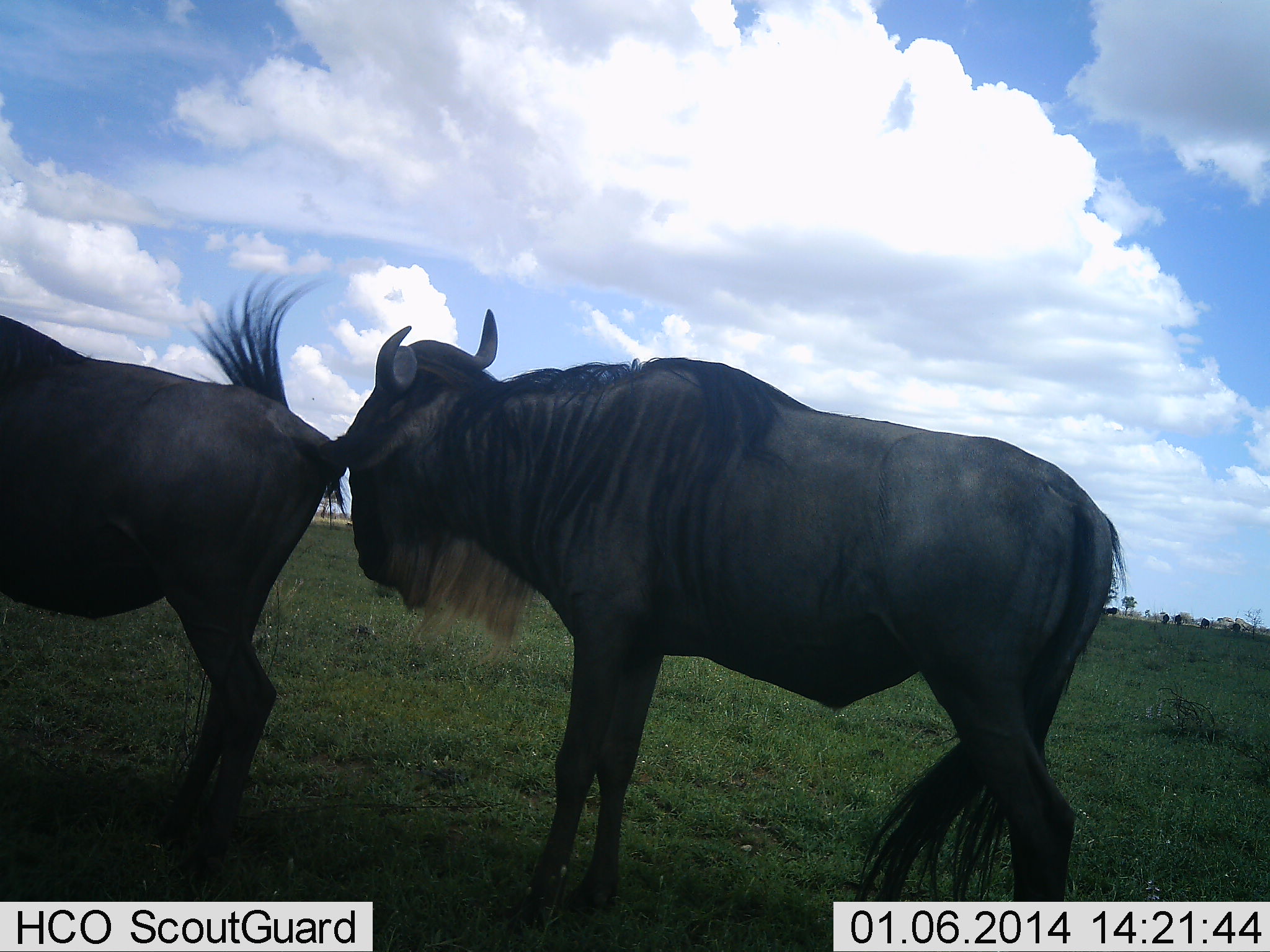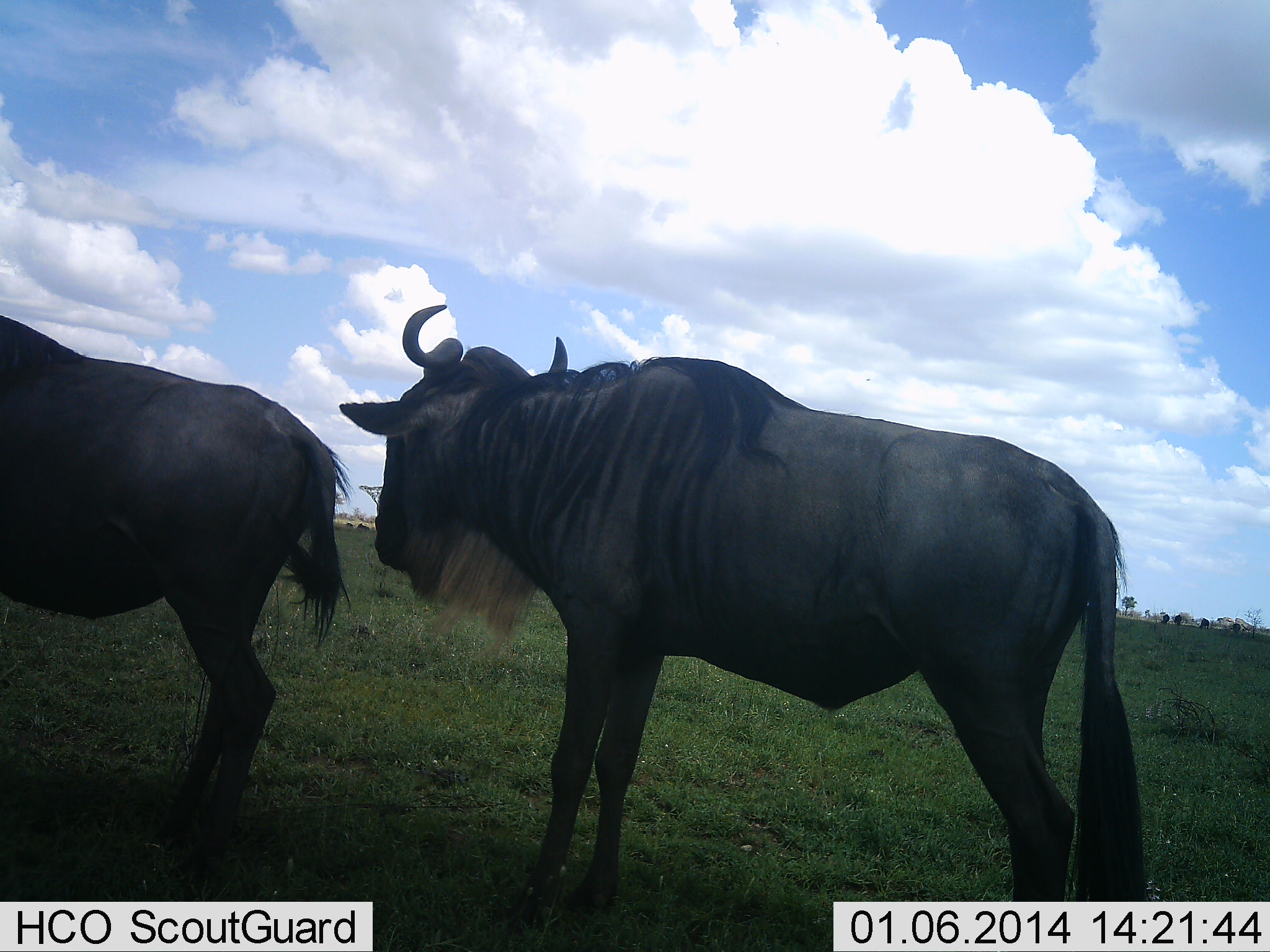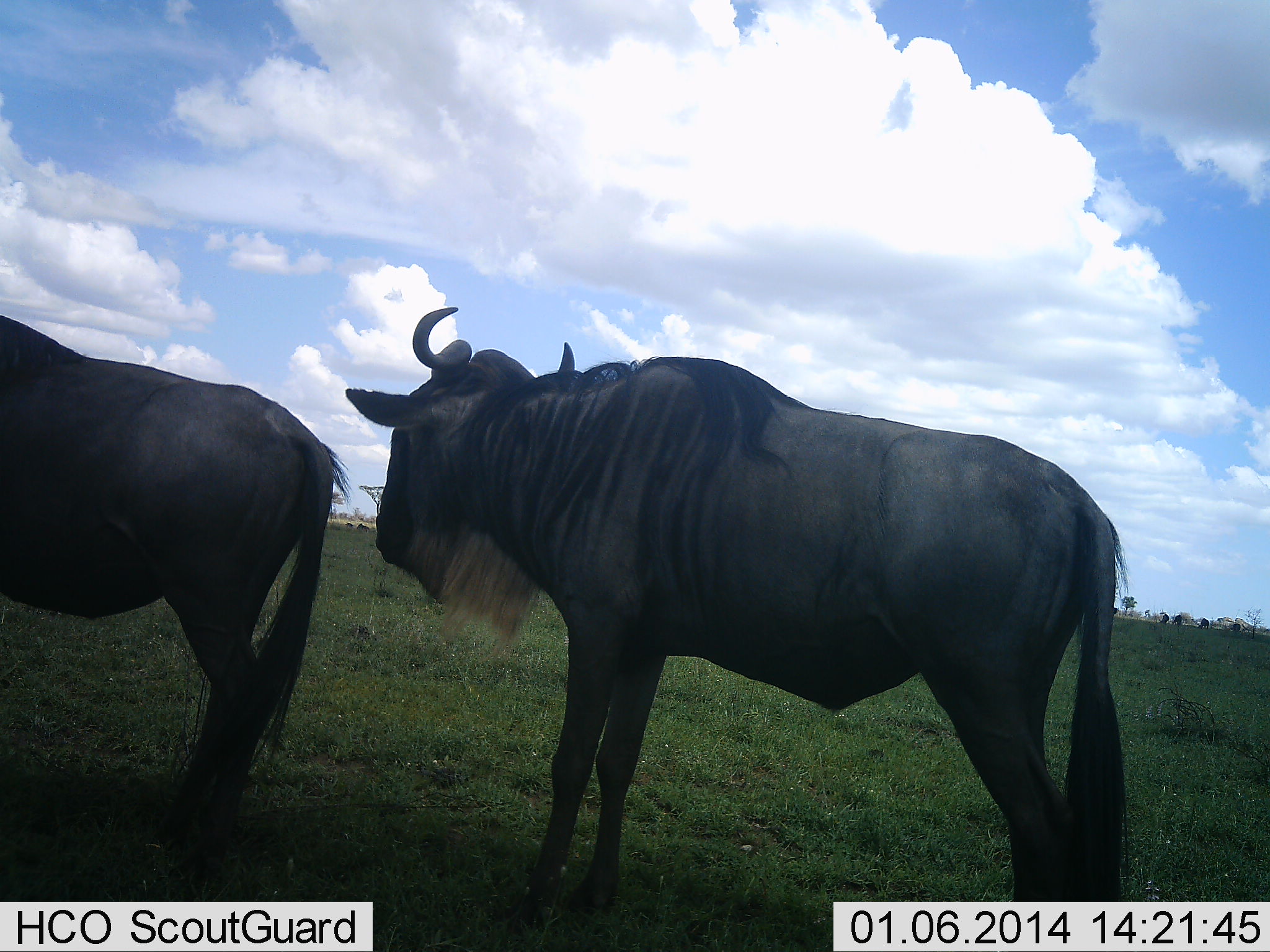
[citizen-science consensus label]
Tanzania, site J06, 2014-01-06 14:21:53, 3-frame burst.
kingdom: Animalia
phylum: Chordata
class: Mammalia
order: Artiodactyla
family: Bovidae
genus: Connochaetes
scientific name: Connochaetes taurinus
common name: blue wildebeest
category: wildebeest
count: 2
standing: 90%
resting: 10%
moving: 0%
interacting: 20%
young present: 0%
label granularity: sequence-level